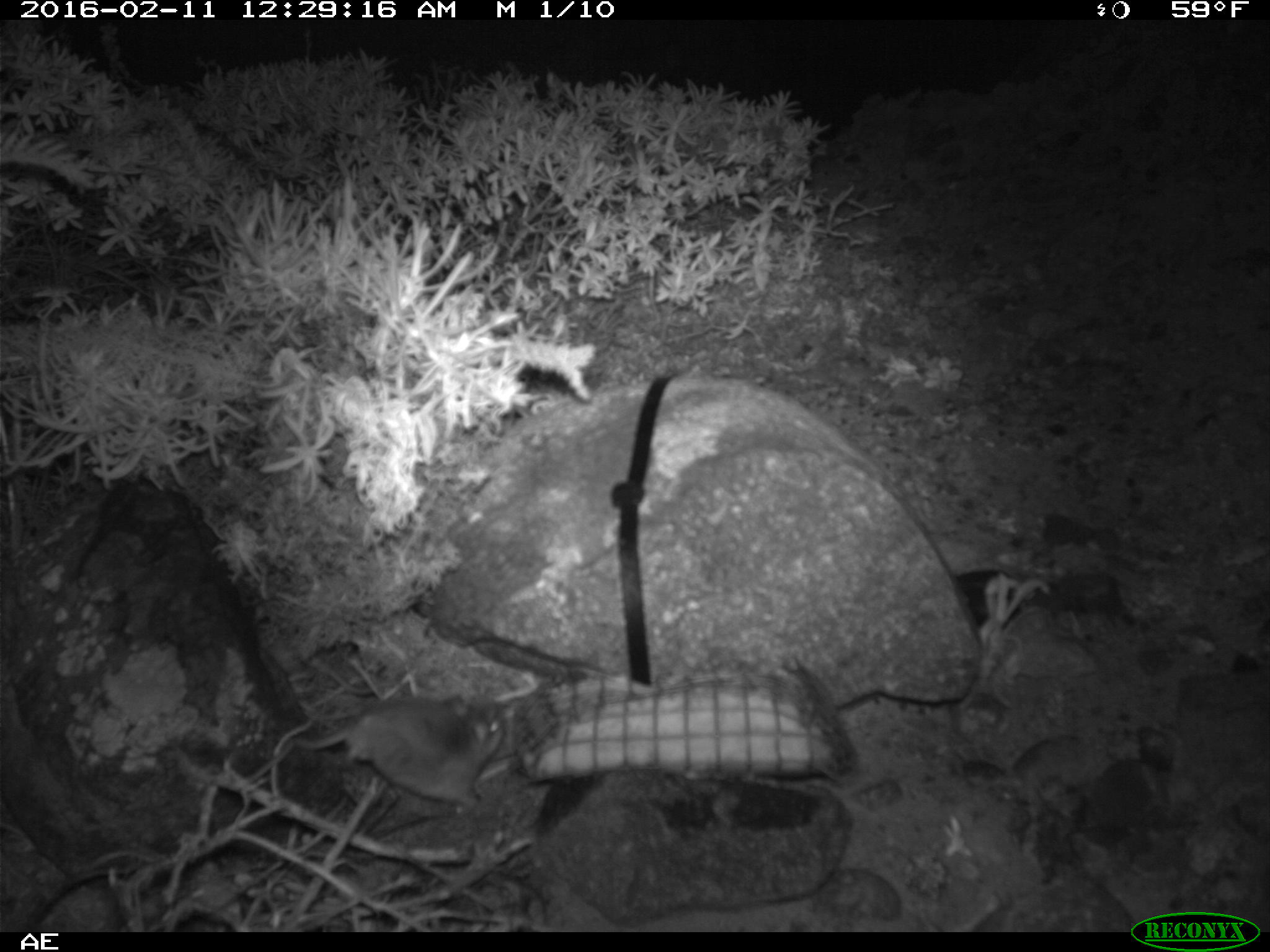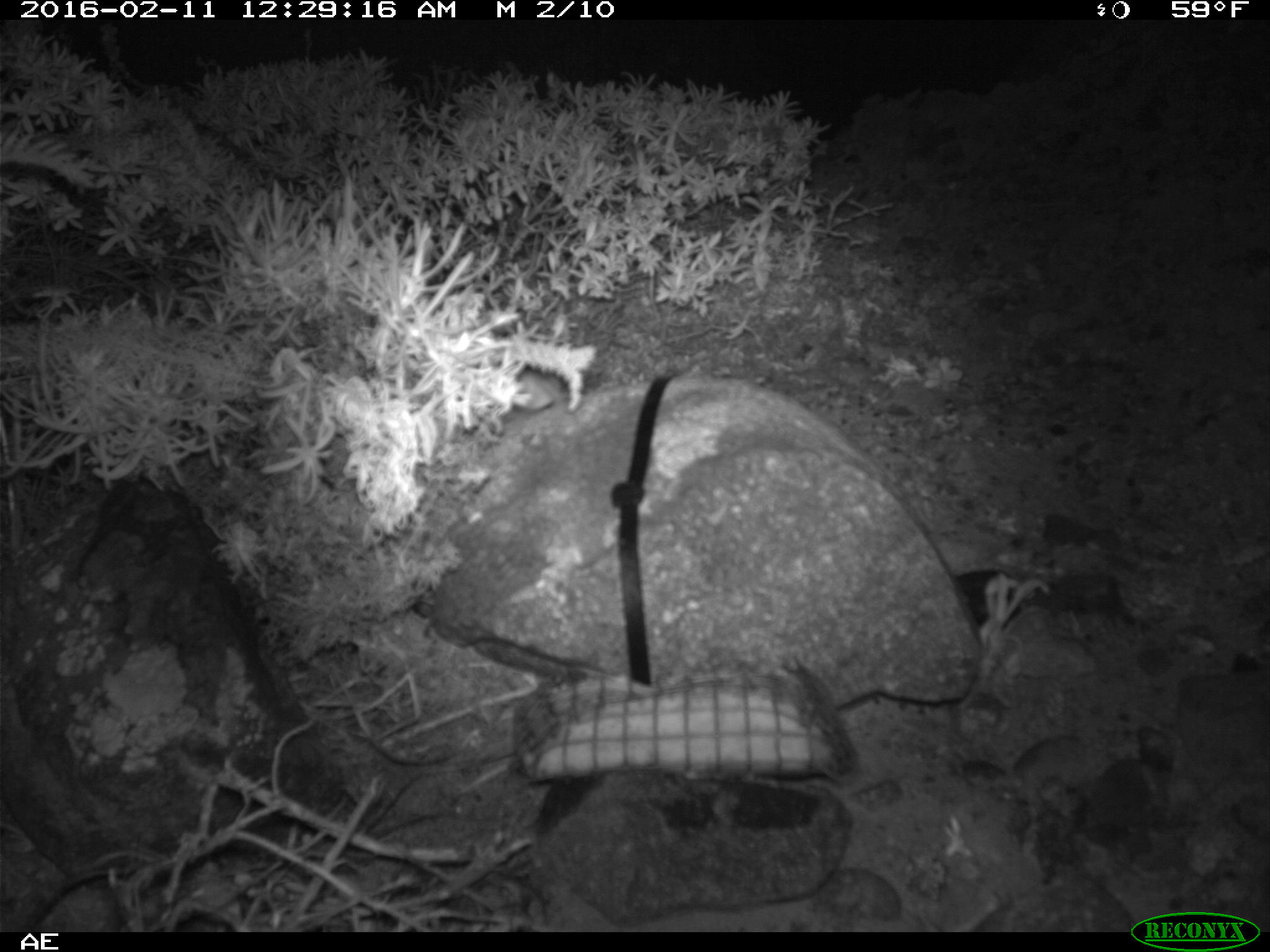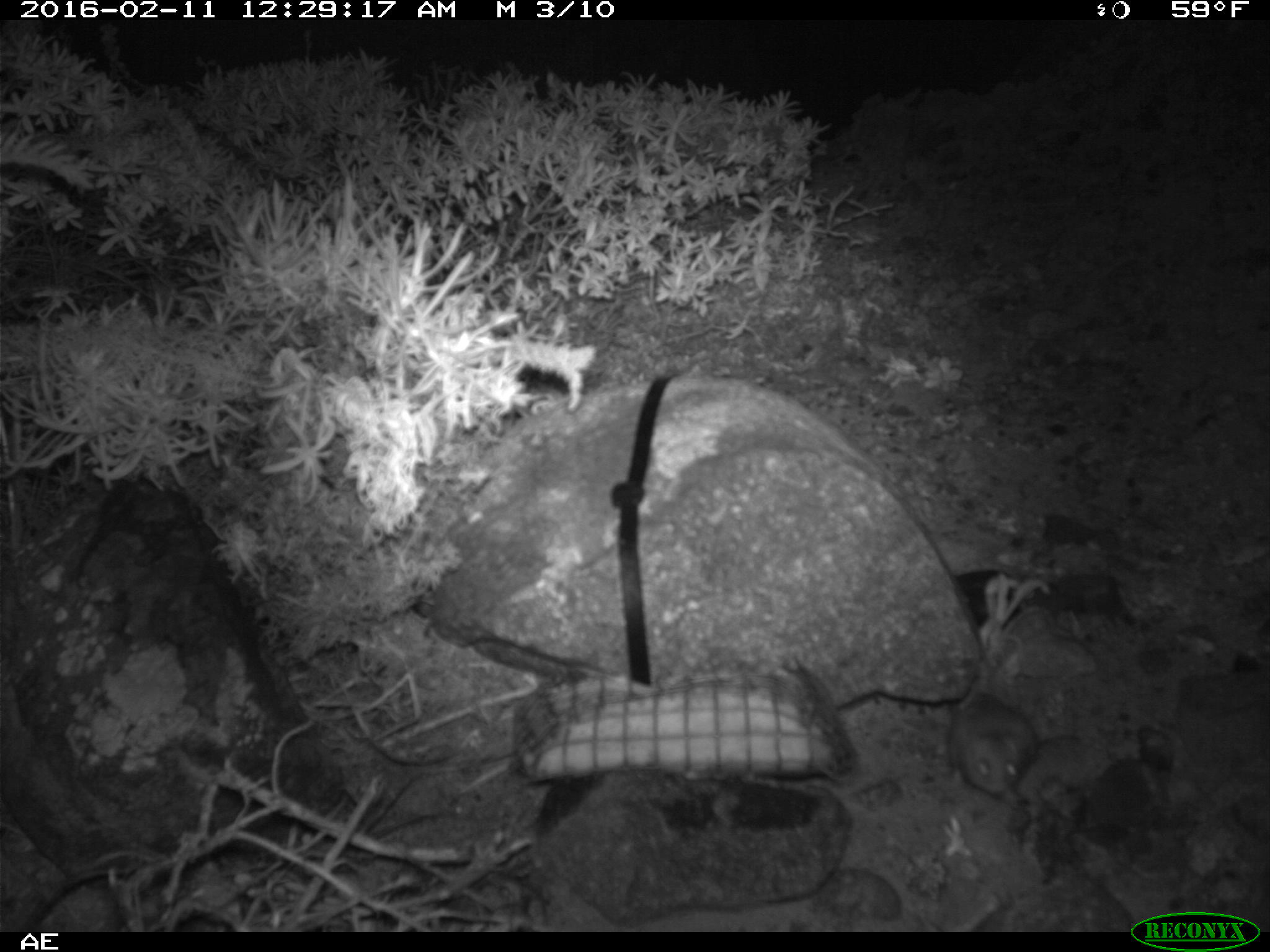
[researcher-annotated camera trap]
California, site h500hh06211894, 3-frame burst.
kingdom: Animalia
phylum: Chordata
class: Mammalia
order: Rodentia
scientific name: Rodentia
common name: rodent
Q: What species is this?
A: Rodent (Rodentia).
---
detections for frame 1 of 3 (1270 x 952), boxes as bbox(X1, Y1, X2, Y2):
rodent: bbox(293, 692, 511, 816)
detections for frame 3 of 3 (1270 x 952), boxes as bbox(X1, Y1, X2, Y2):
rodent: bbox(944, 614, 1041, 801)